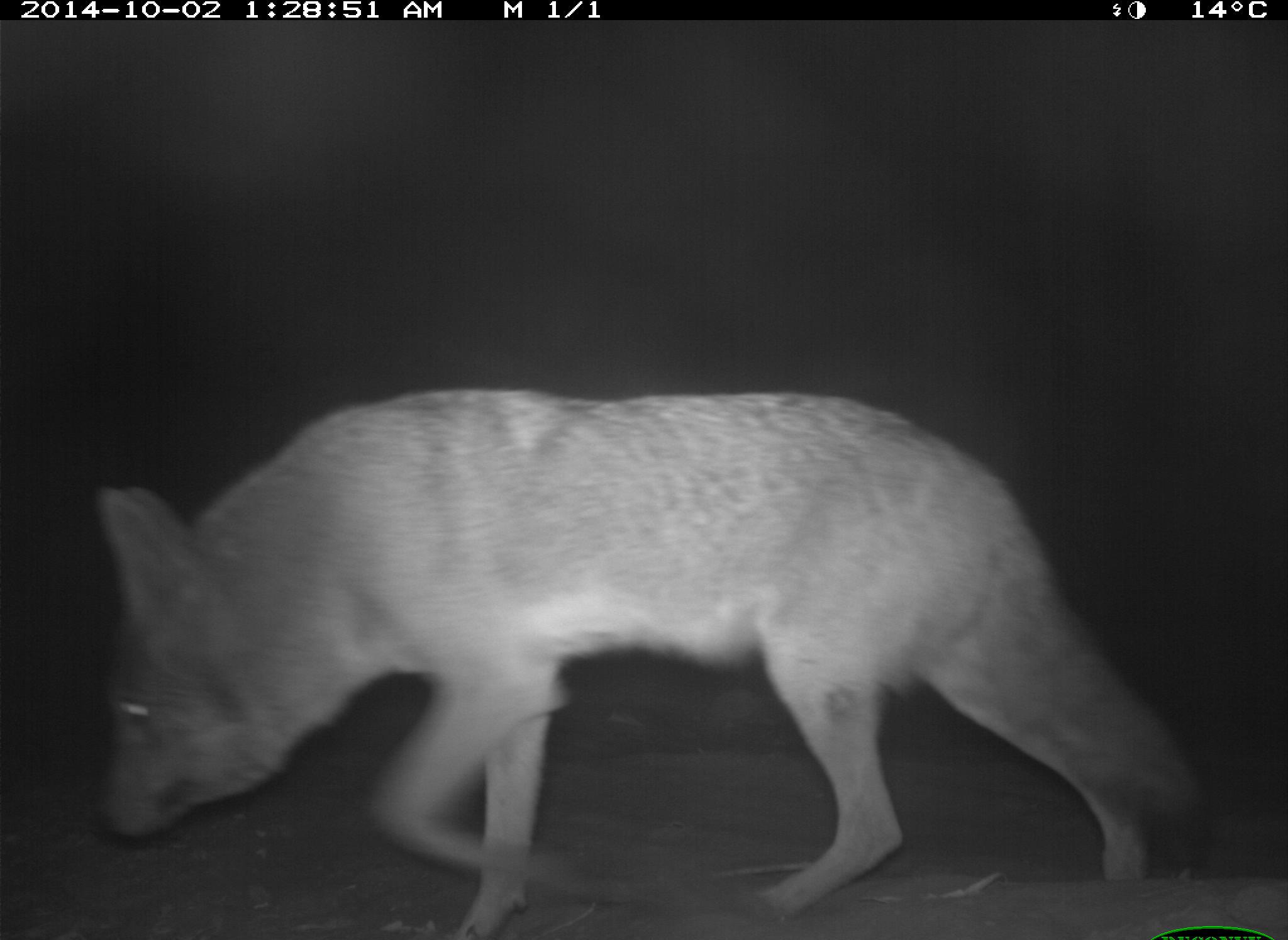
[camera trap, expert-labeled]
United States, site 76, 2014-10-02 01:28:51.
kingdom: Animalia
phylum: Chordata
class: Mammalia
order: Carnivora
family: Canidae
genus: Canis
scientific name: Canis latrans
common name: coyote